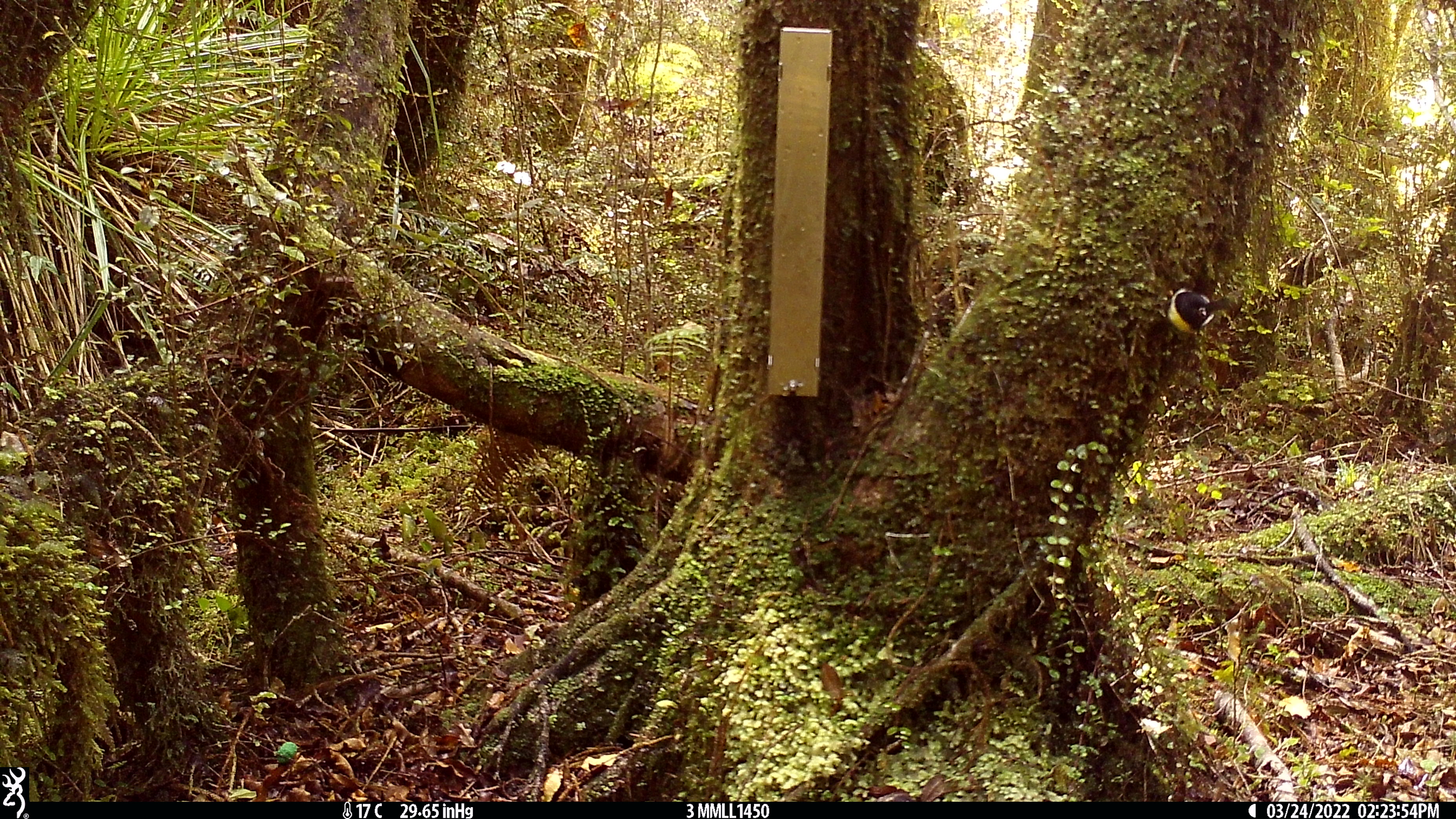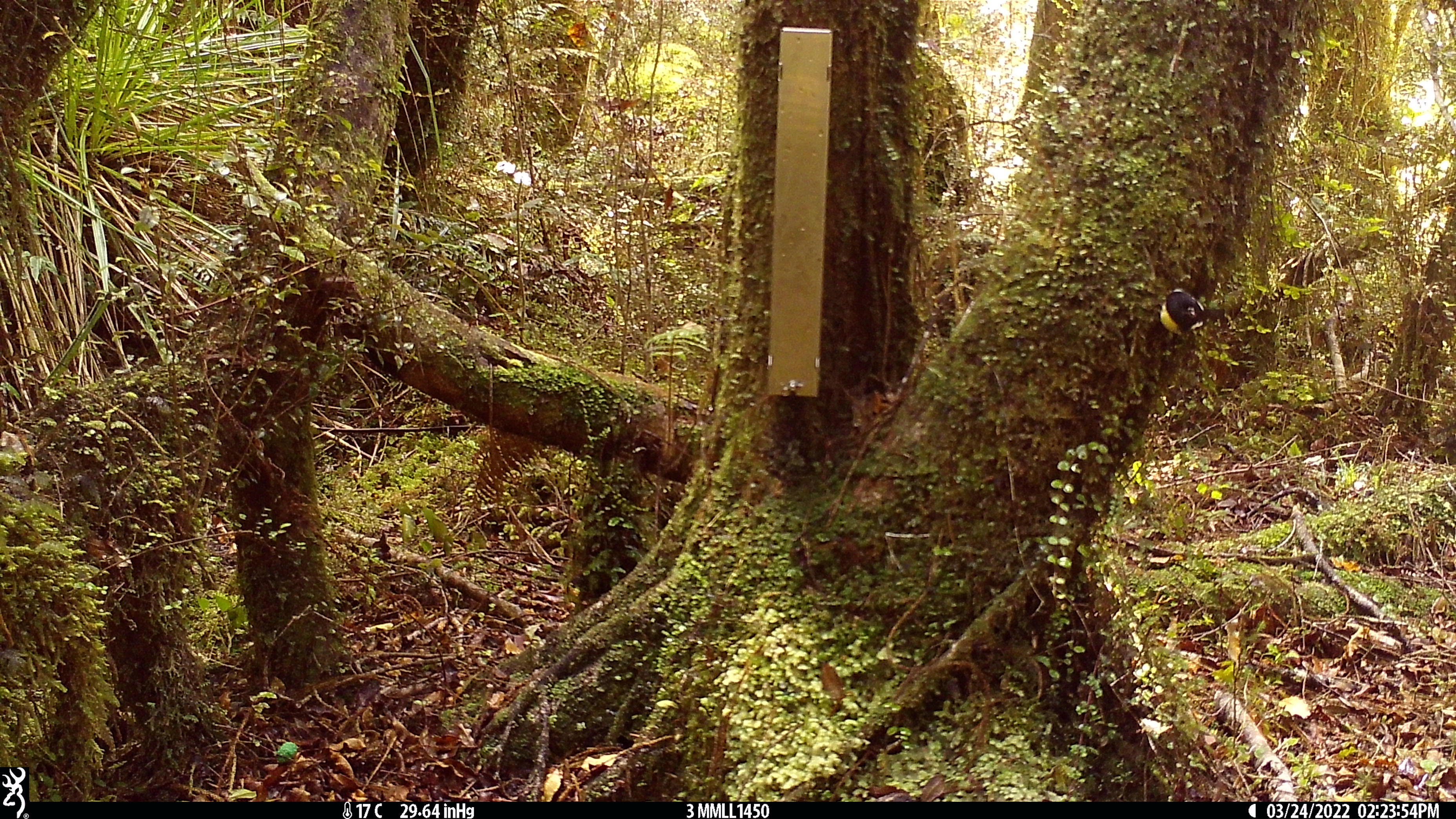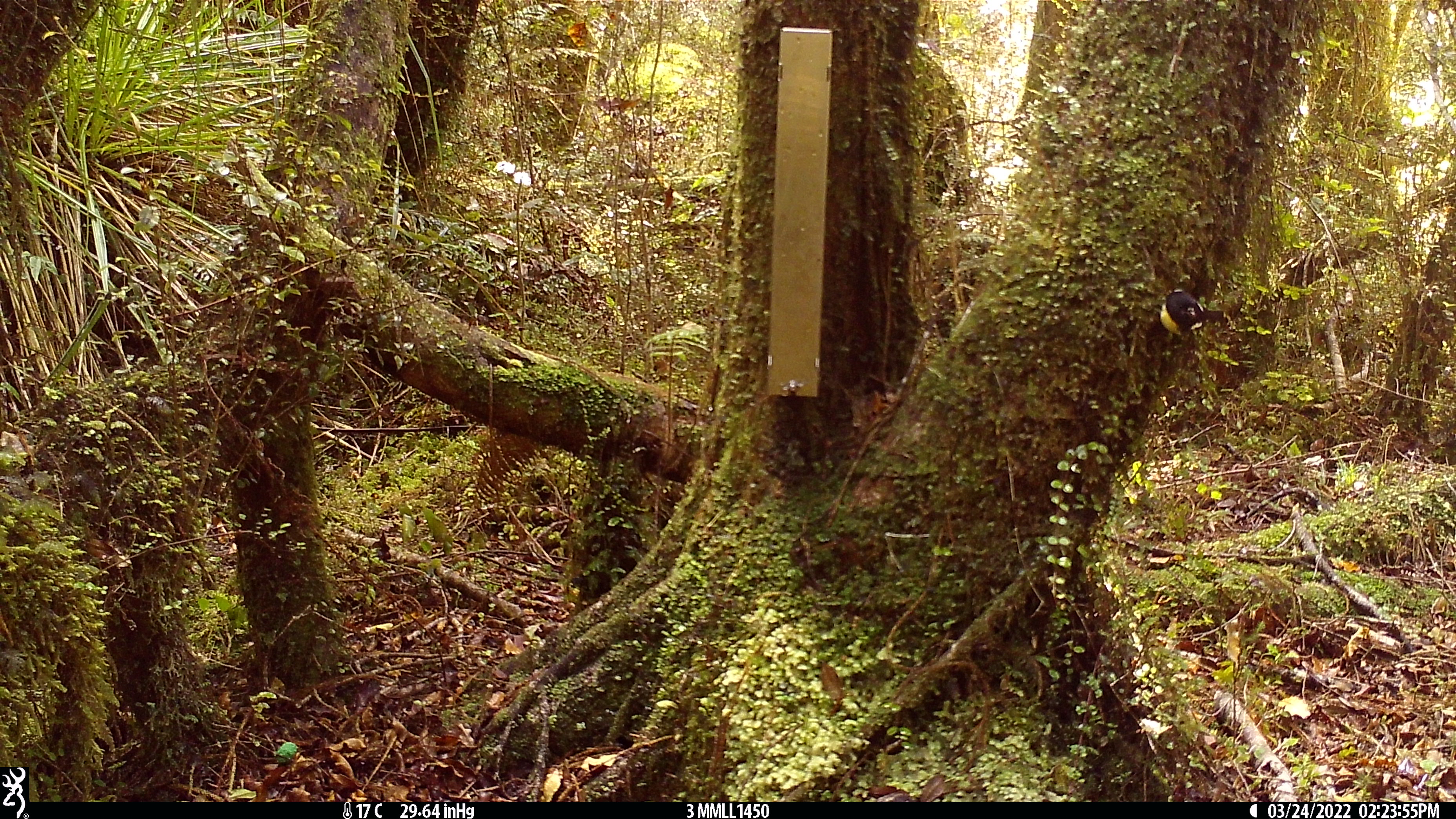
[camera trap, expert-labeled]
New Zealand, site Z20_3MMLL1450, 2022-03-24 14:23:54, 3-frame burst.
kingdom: Animalia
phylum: Chordata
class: Aves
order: Passeriformes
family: Petroicidae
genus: Petroica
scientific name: Petroica macrocephala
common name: tomtit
Tomtit (Petroica macrocephala).